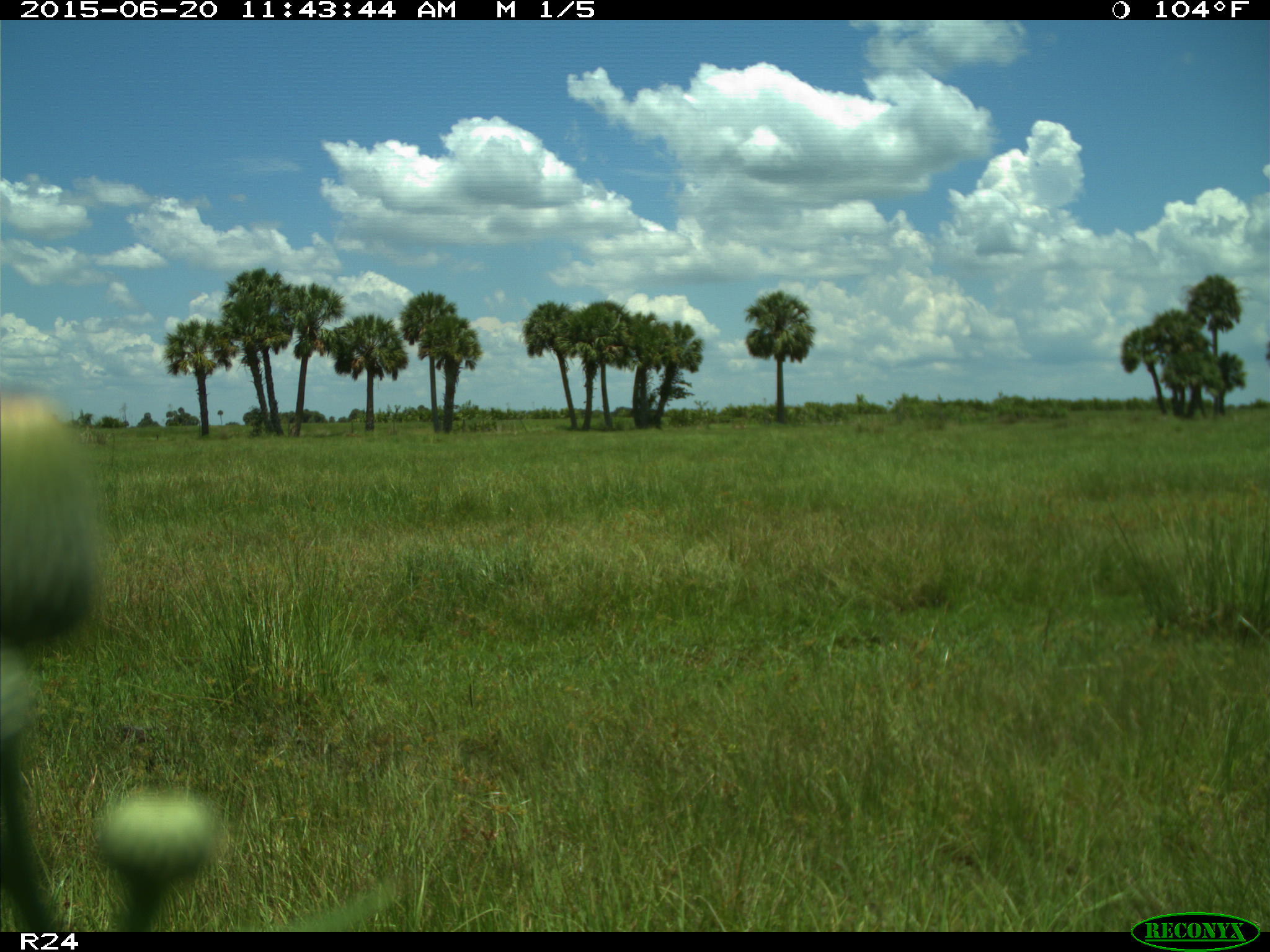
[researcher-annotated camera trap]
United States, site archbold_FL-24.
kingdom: Animalia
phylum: Chordata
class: Mammalia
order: Artiodactyla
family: Bovidae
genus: Bos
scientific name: Bos taurus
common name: domestic cow